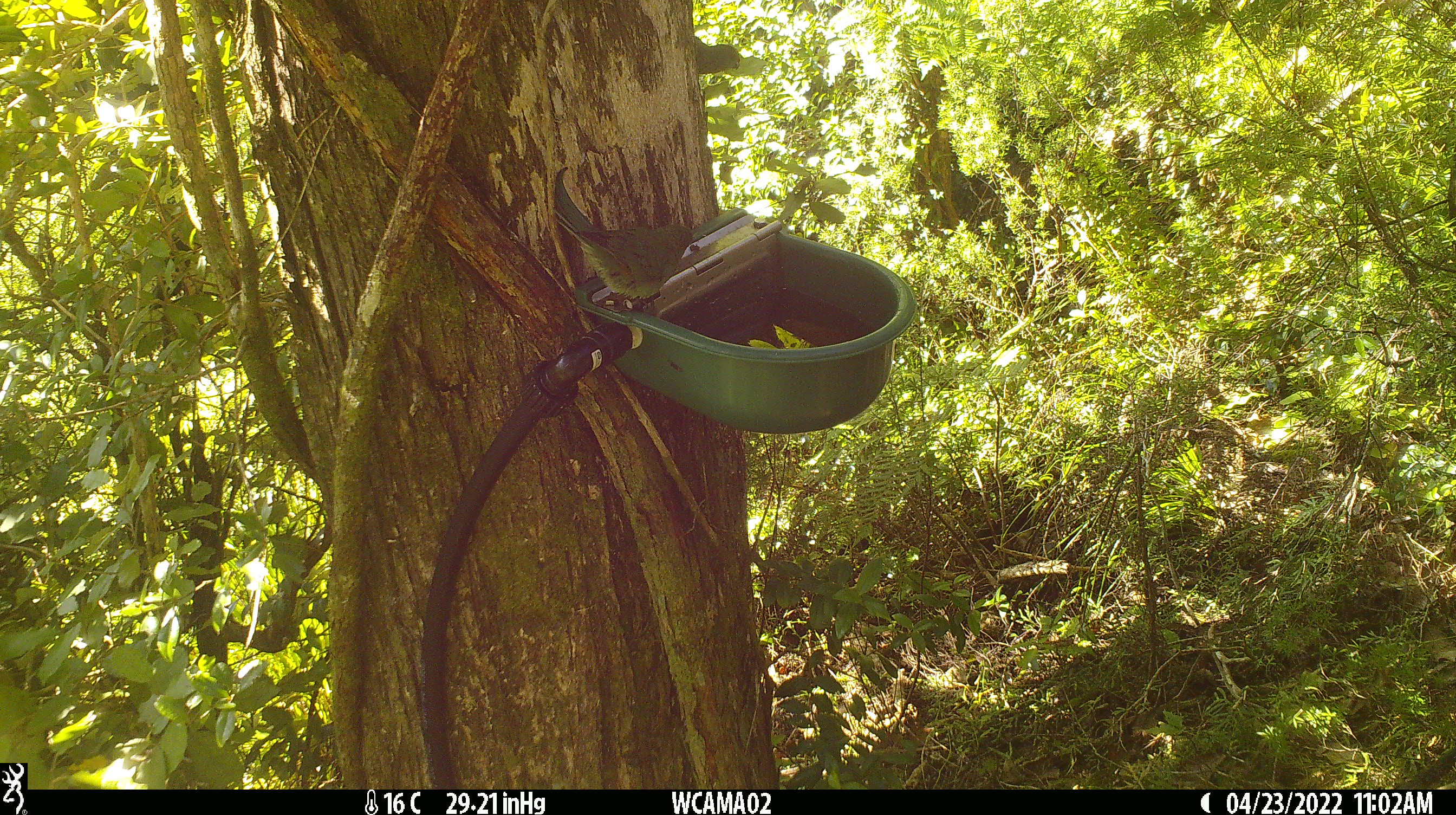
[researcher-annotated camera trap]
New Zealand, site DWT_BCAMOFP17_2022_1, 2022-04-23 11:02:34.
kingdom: Animalia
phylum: Chordata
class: Aves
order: Psittaciformes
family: Psittaculidae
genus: Cyanoramphus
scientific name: Cyanoramphus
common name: parakeet